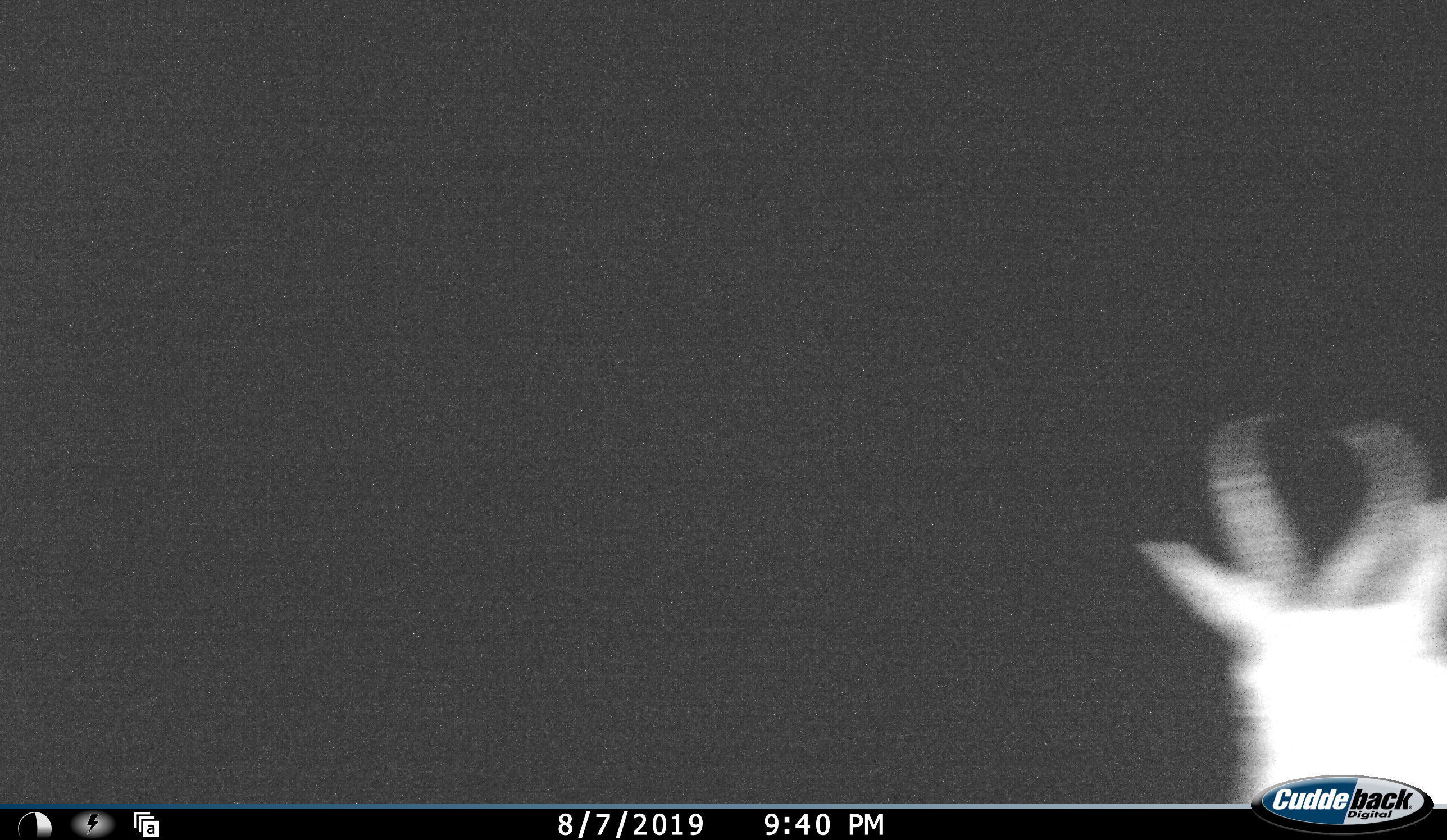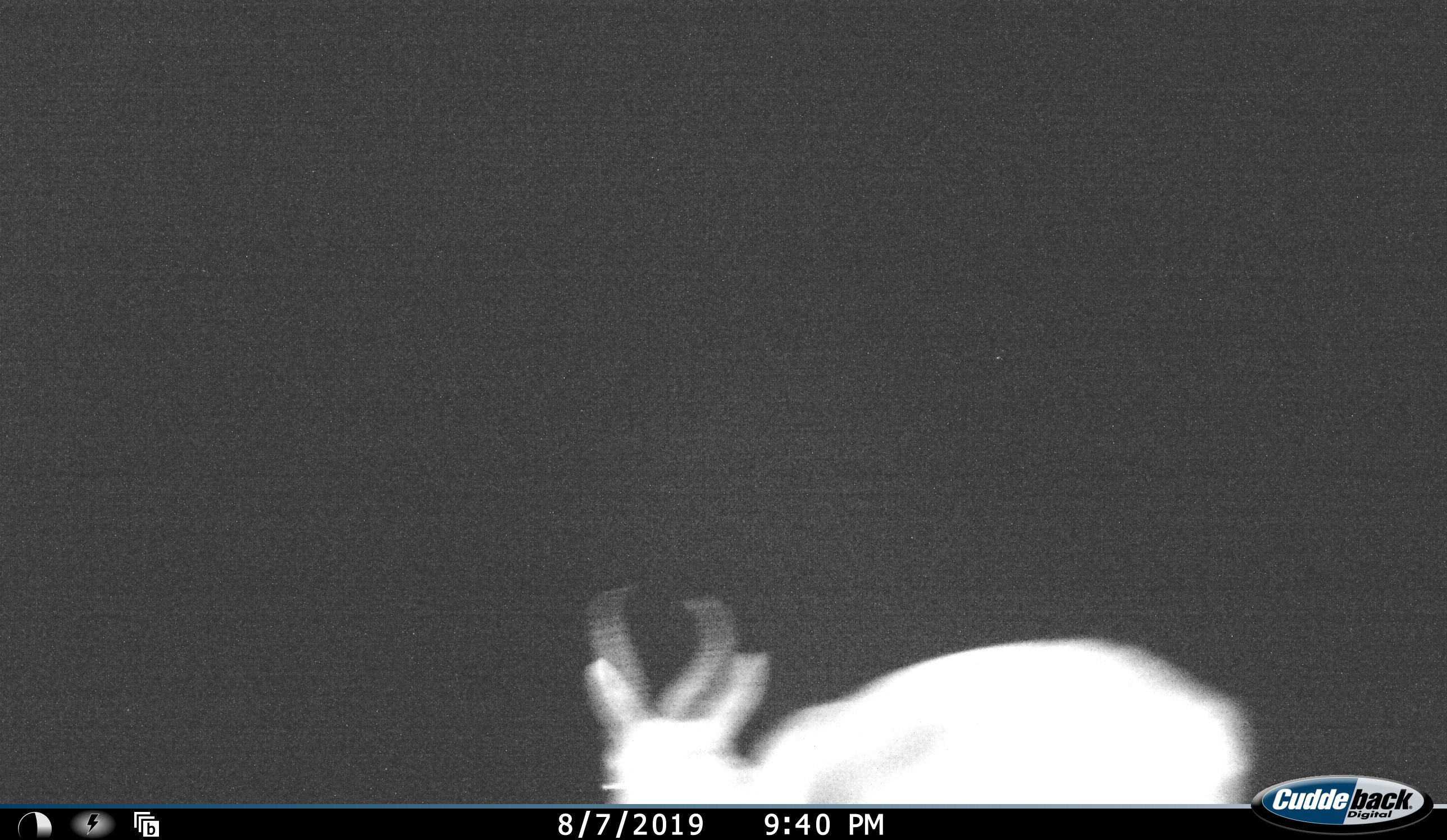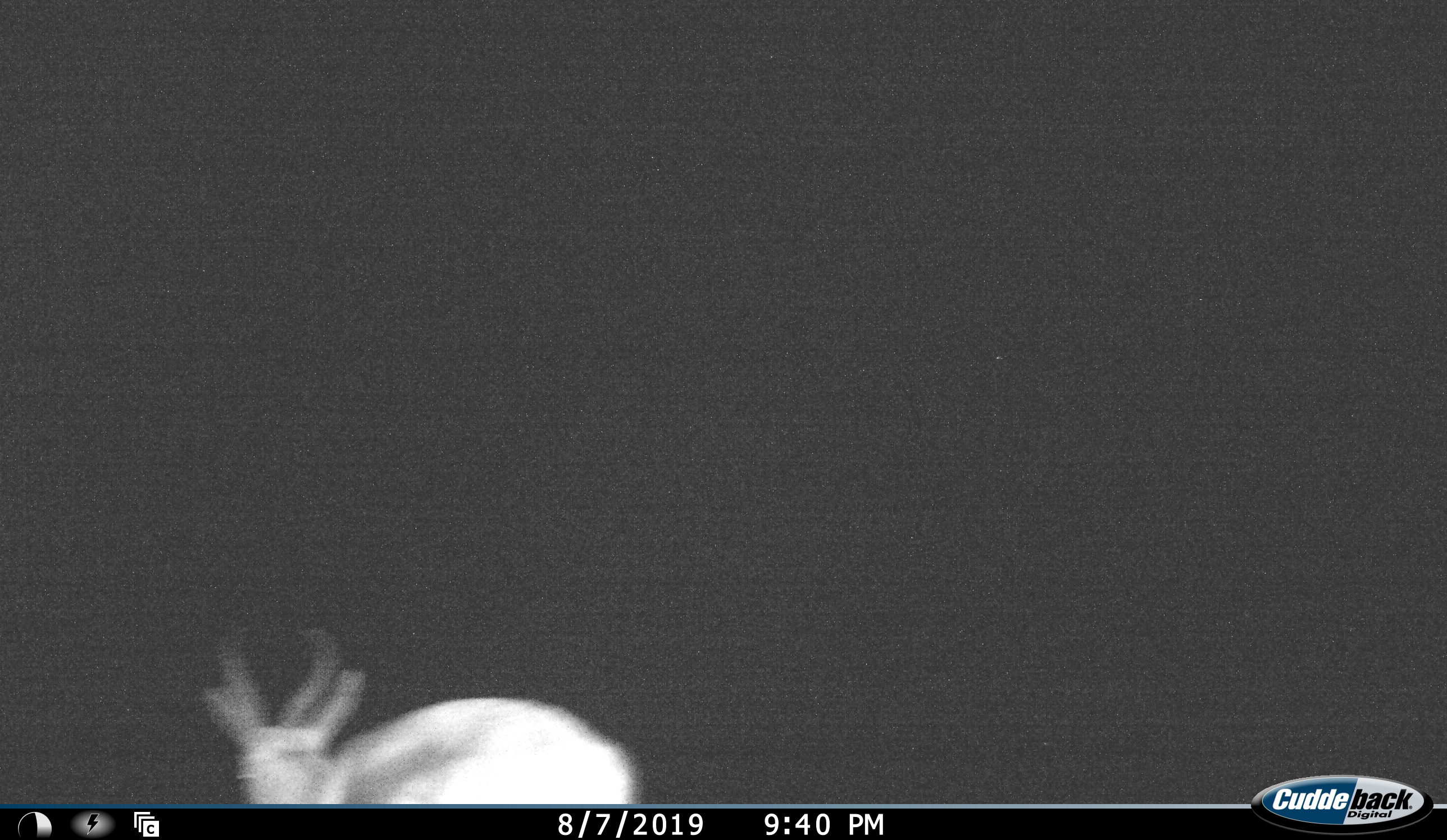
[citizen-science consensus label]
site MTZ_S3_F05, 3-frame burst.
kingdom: Animalia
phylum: Chordata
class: Mammalia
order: Artiodactyla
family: Bovidae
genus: Antidorcas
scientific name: Antidorcas marsupialis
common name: springbok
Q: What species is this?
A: Springbok (Antidorcas marsupialis).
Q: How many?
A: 1.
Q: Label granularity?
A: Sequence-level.